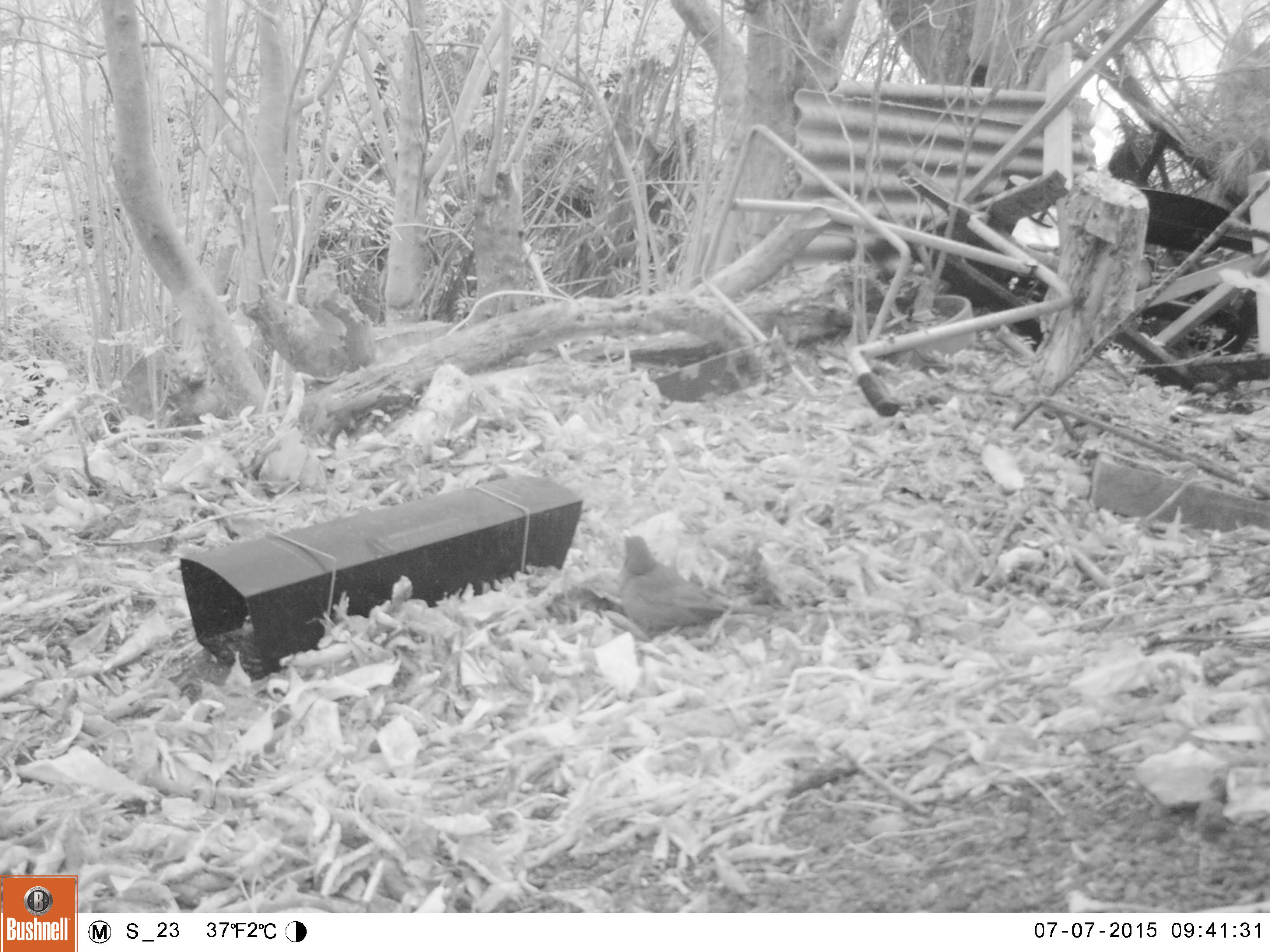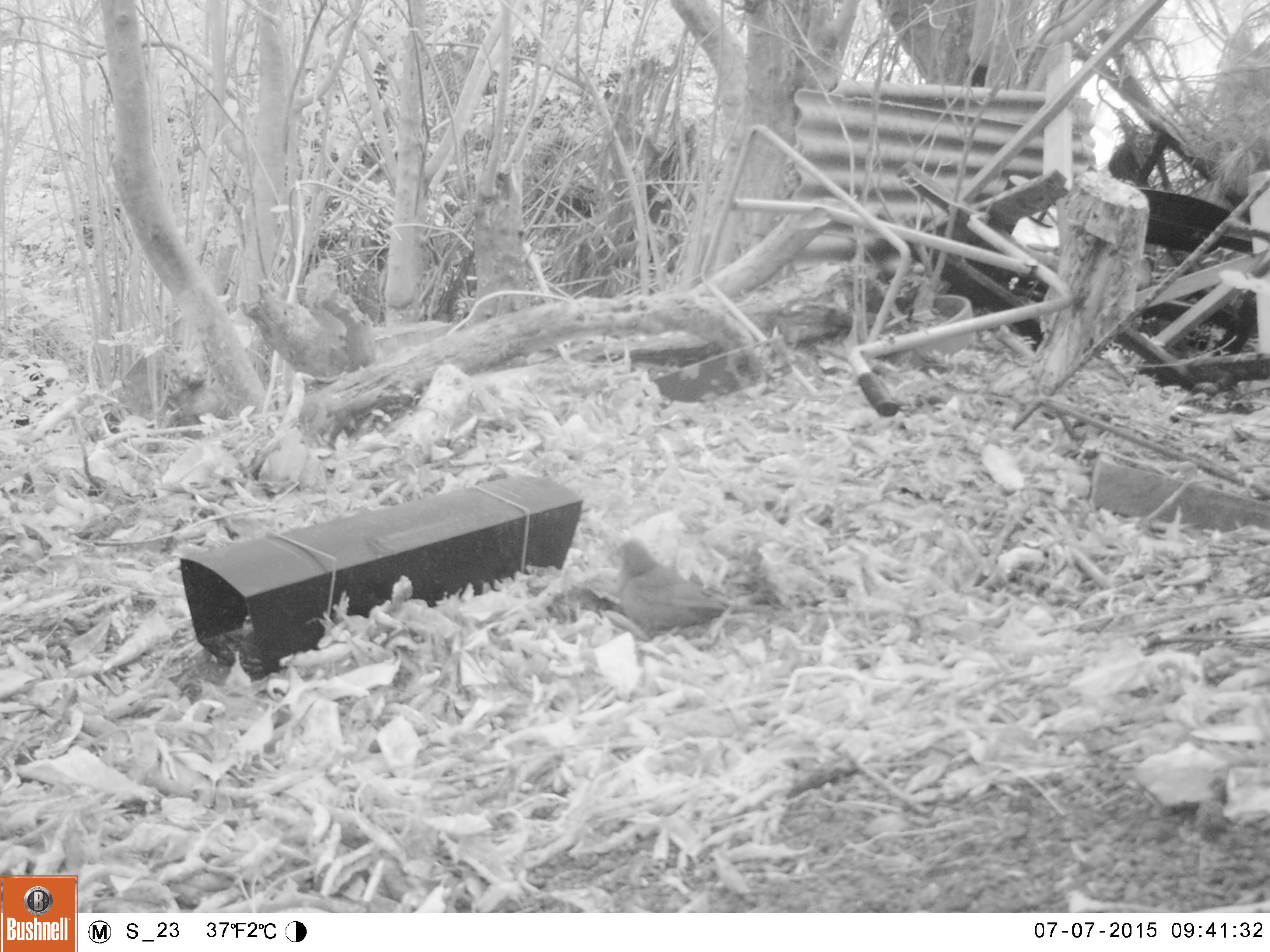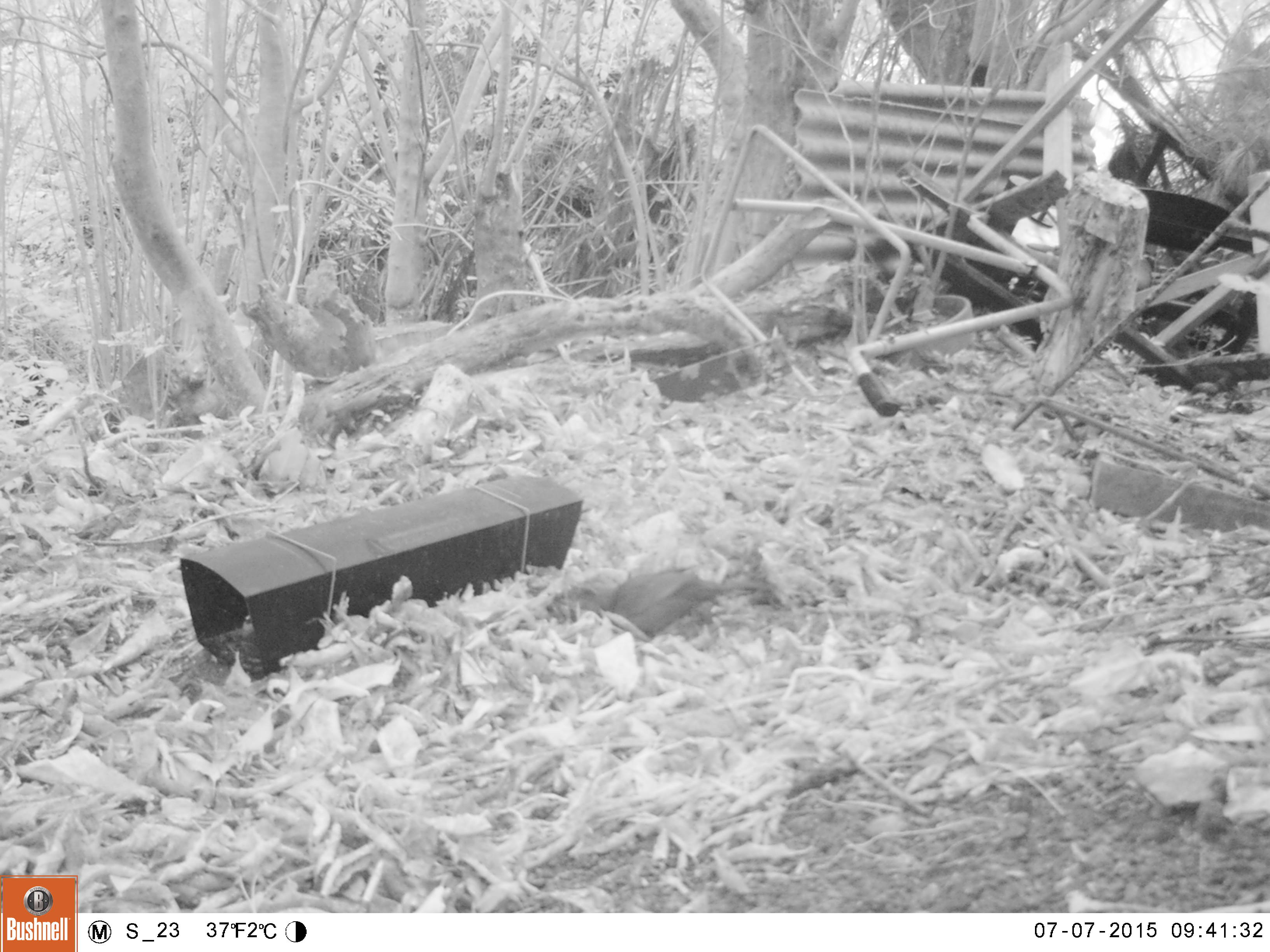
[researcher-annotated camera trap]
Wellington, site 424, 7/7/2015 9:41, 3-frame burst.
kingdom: Animalia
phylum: Chordata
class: Aves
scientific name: Aves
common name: bird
Bird (Aves).